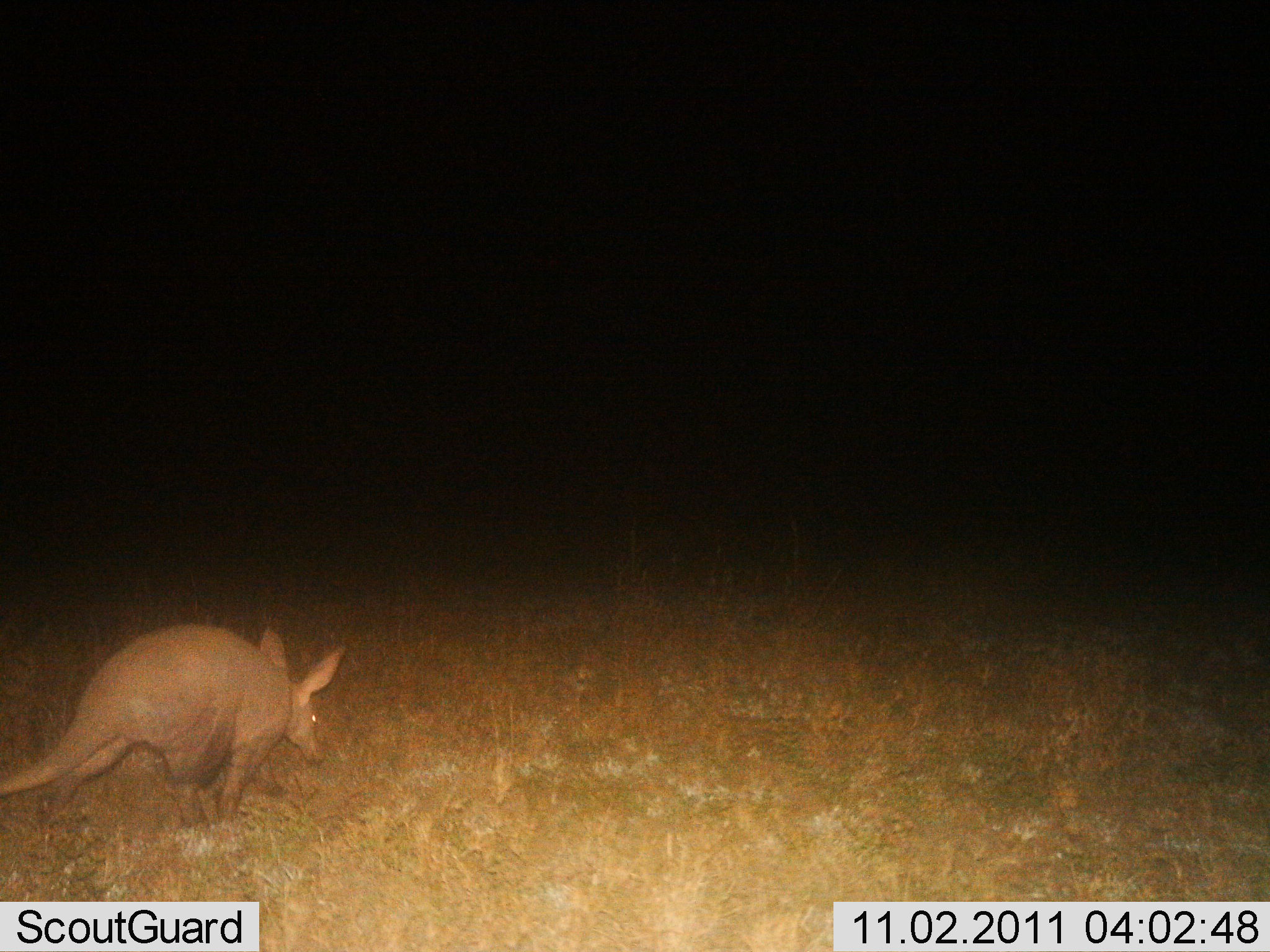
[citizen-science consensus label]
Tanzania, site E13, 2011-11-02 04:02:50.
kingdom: Animalia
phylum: Chordata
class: Mammalia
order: Tubulidentata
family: Orycteropodidae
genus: Orycteropus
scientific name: Orycteropus afer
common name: aardvark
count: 1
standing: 9%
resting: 0%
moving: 91%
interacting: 0%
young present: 0%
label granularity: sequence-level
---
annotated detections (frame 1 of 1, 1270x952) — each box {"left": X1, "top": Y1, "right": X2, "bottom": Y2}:
animal: {"left": 0, "top": 622, "right": 346, "bottom": 830}